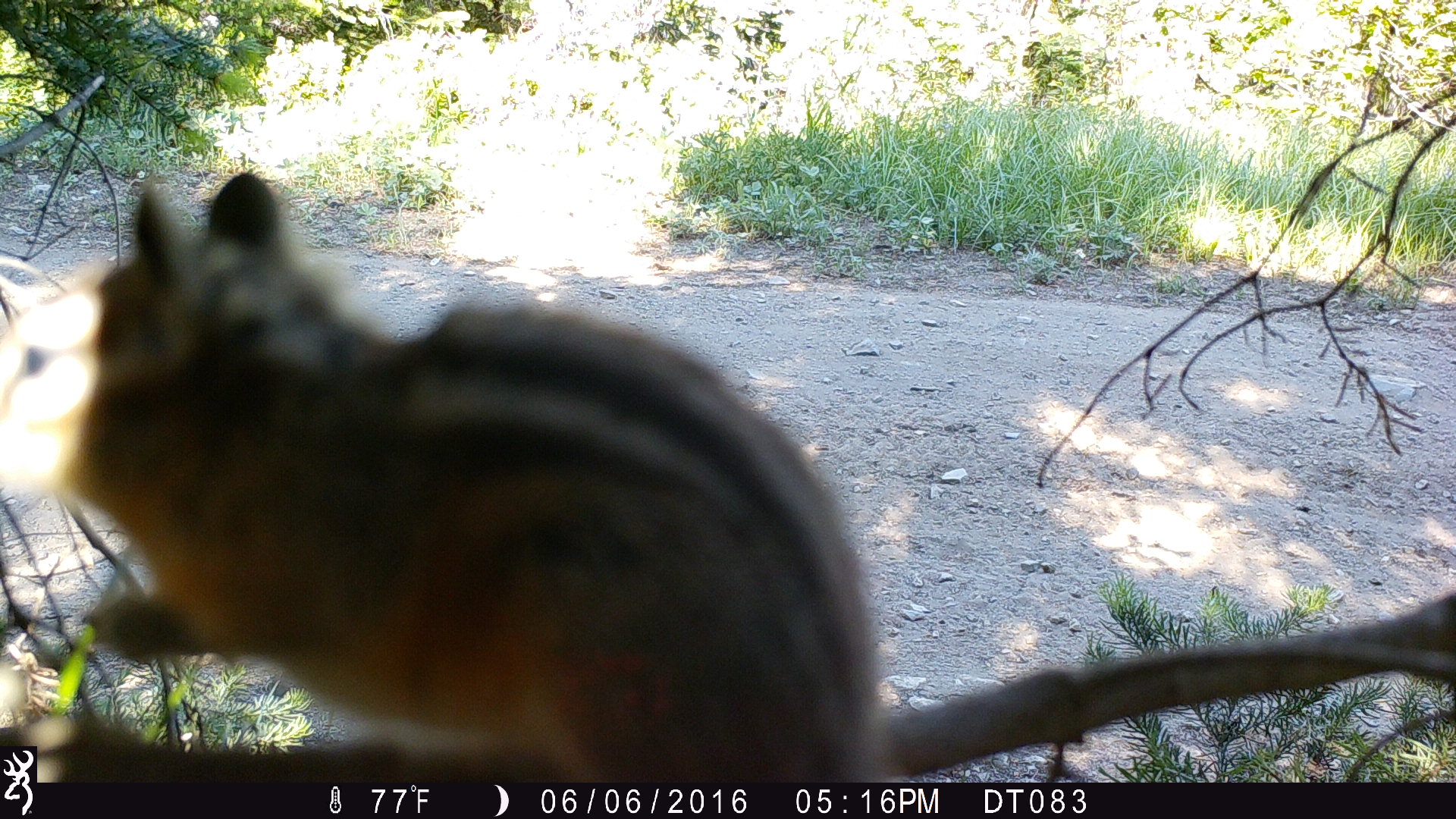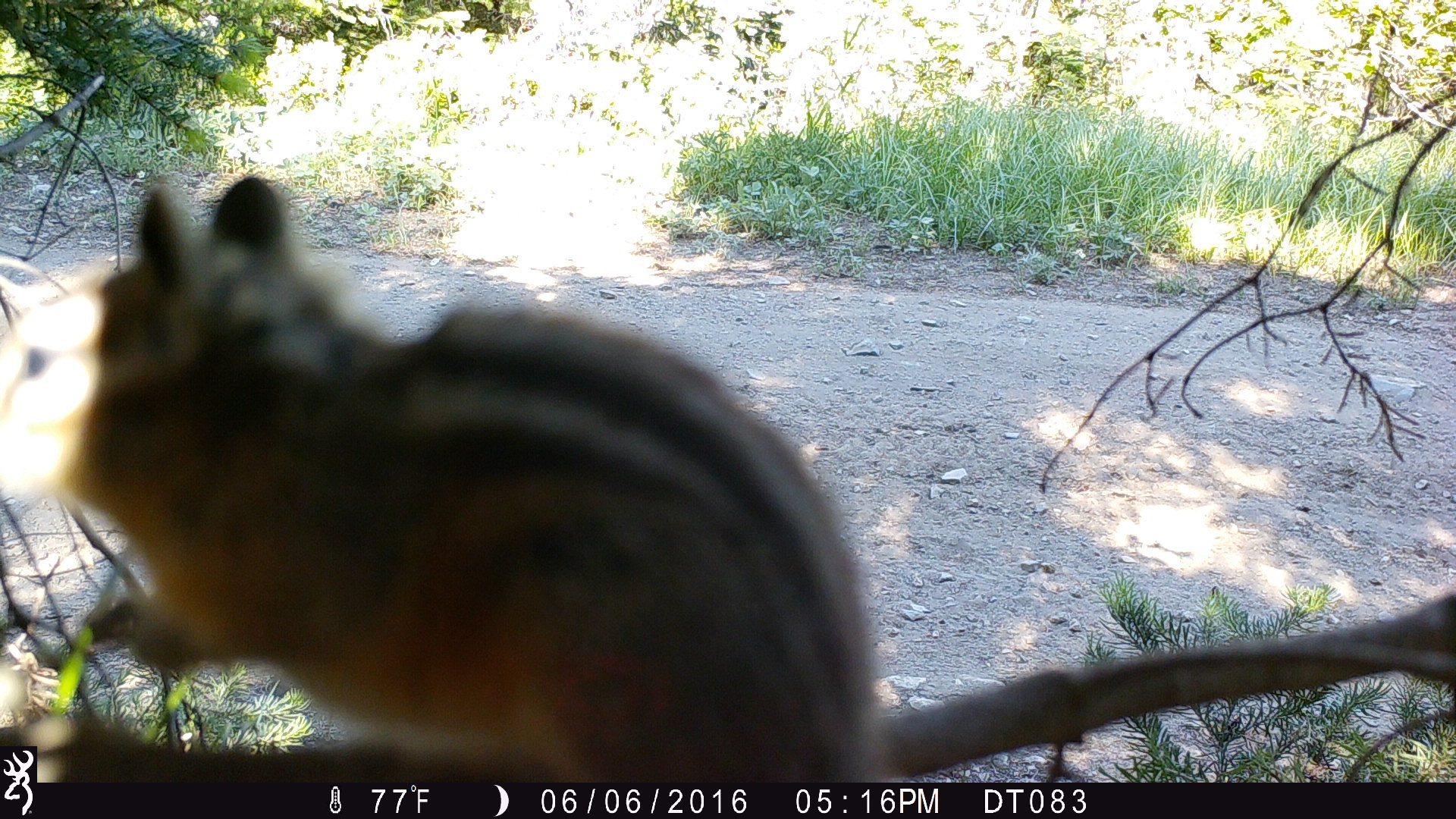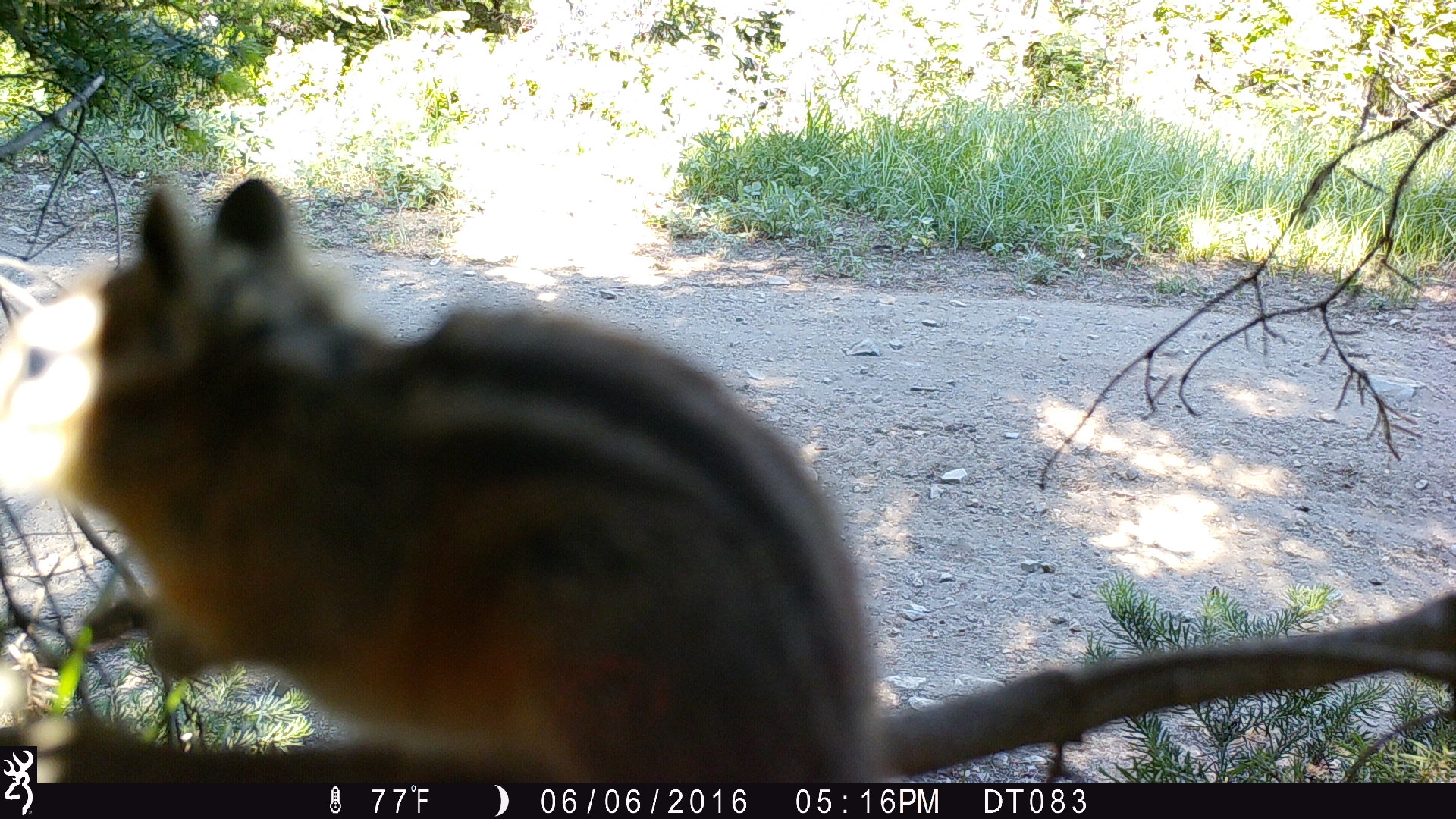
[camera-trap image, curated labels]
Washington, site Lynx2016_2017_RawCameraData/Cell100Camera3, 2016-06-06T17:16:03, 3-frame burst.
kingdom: Animalia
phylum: Chordata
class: Mammalia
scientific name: Mammalia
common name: small mammal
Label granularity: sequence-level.